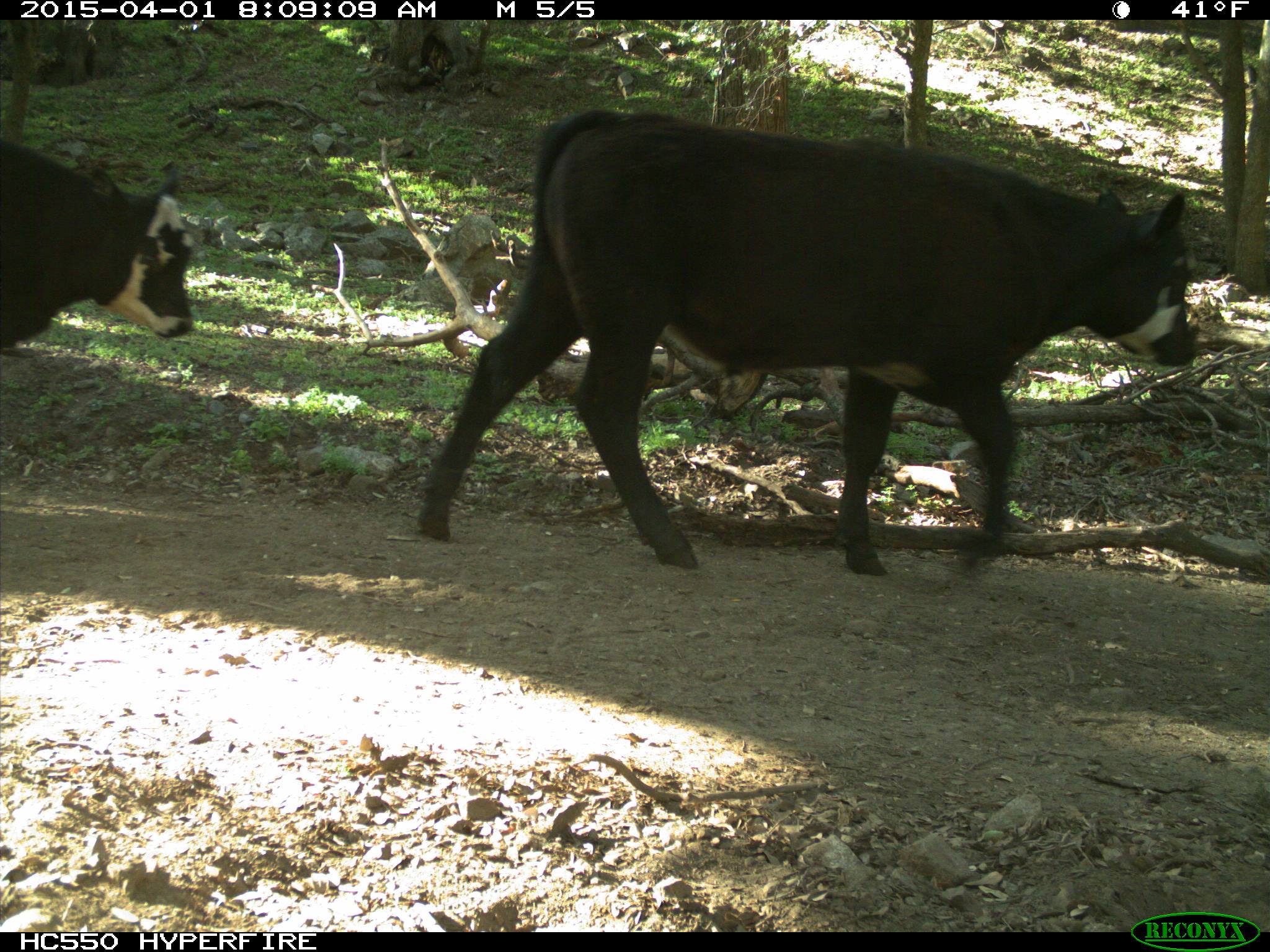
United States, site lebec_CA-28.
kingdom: Animalia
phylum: Chordata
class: Mammalia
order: Artiodactyla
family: Bovidae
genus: Bos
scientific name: Bos taurus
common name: domestic cow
Bos taurus (domestic cow).